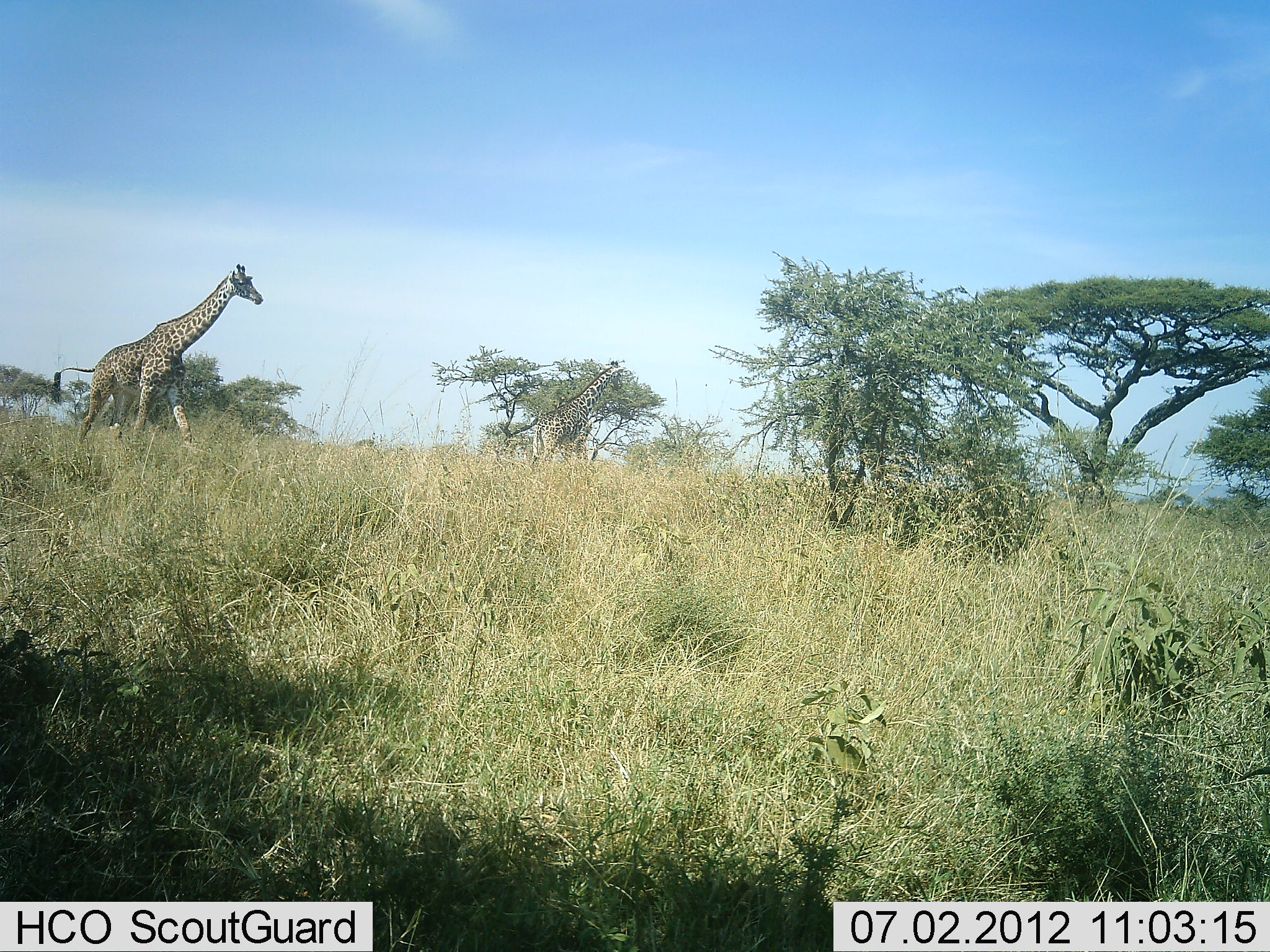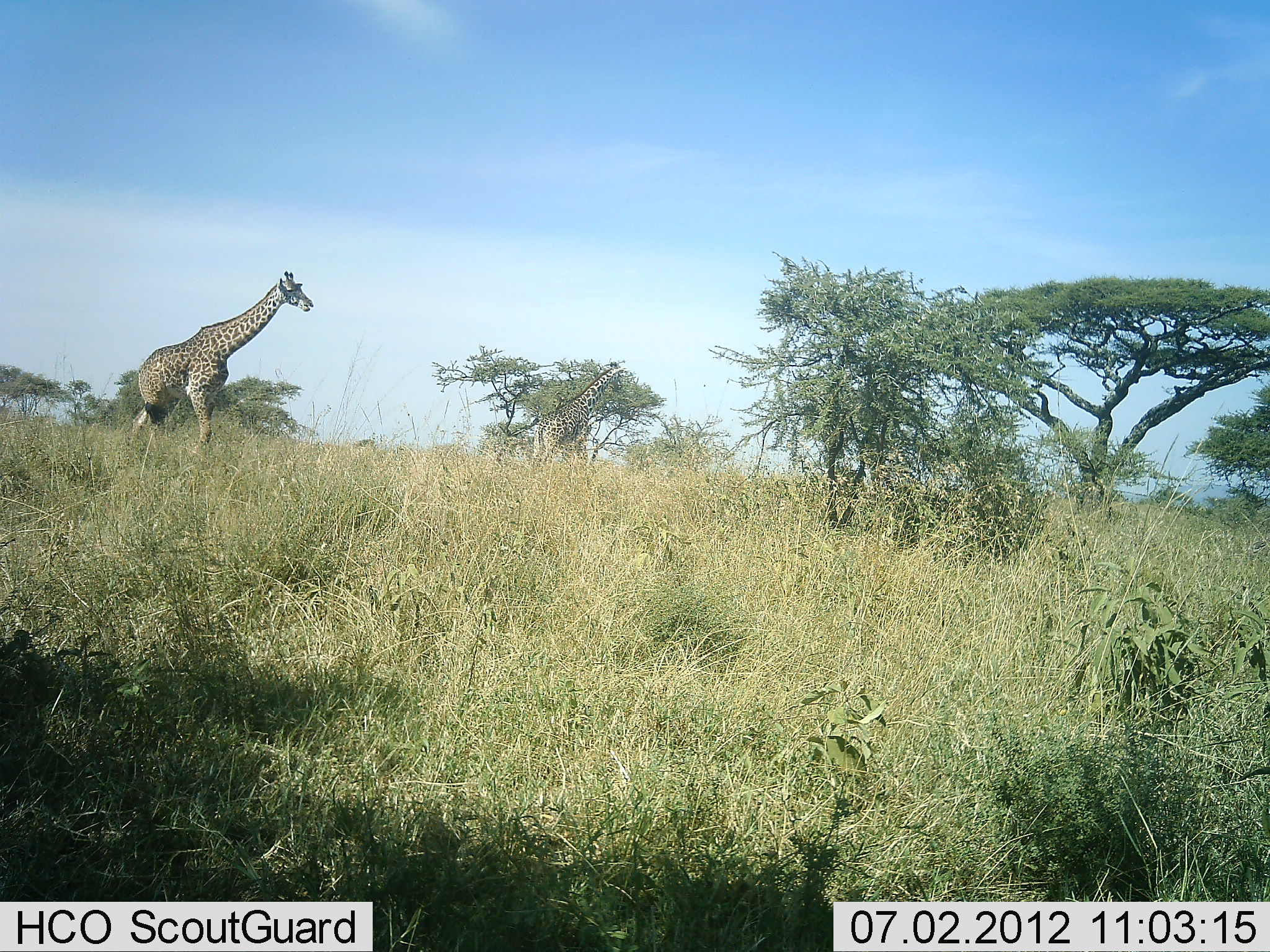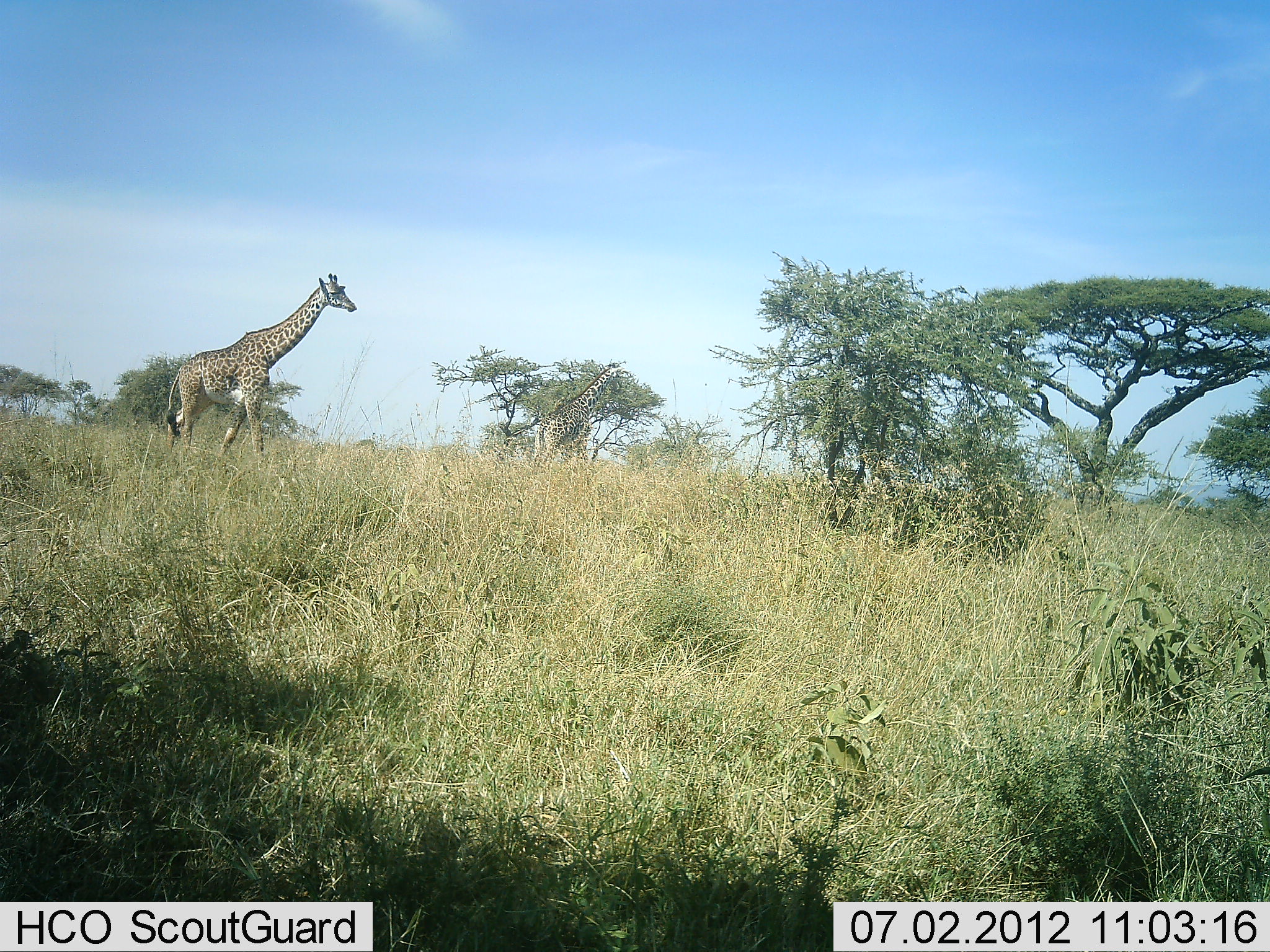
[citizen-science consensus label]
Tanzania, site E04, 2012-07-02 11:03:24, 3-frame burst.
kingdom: Animalia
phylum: Chordata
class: Mammalia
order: Artiodactyla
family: Giraffidae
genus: Giraffa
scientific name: Giraffa camelopardalis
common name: giraffe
Giraffe (Giraffa camelopardalis), count 2. Behavior (volunteer vote fractions): standing 30%, resting 0%, moving 80%, interacting 0%. Young present (vote fraction): 0%. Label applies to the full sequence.